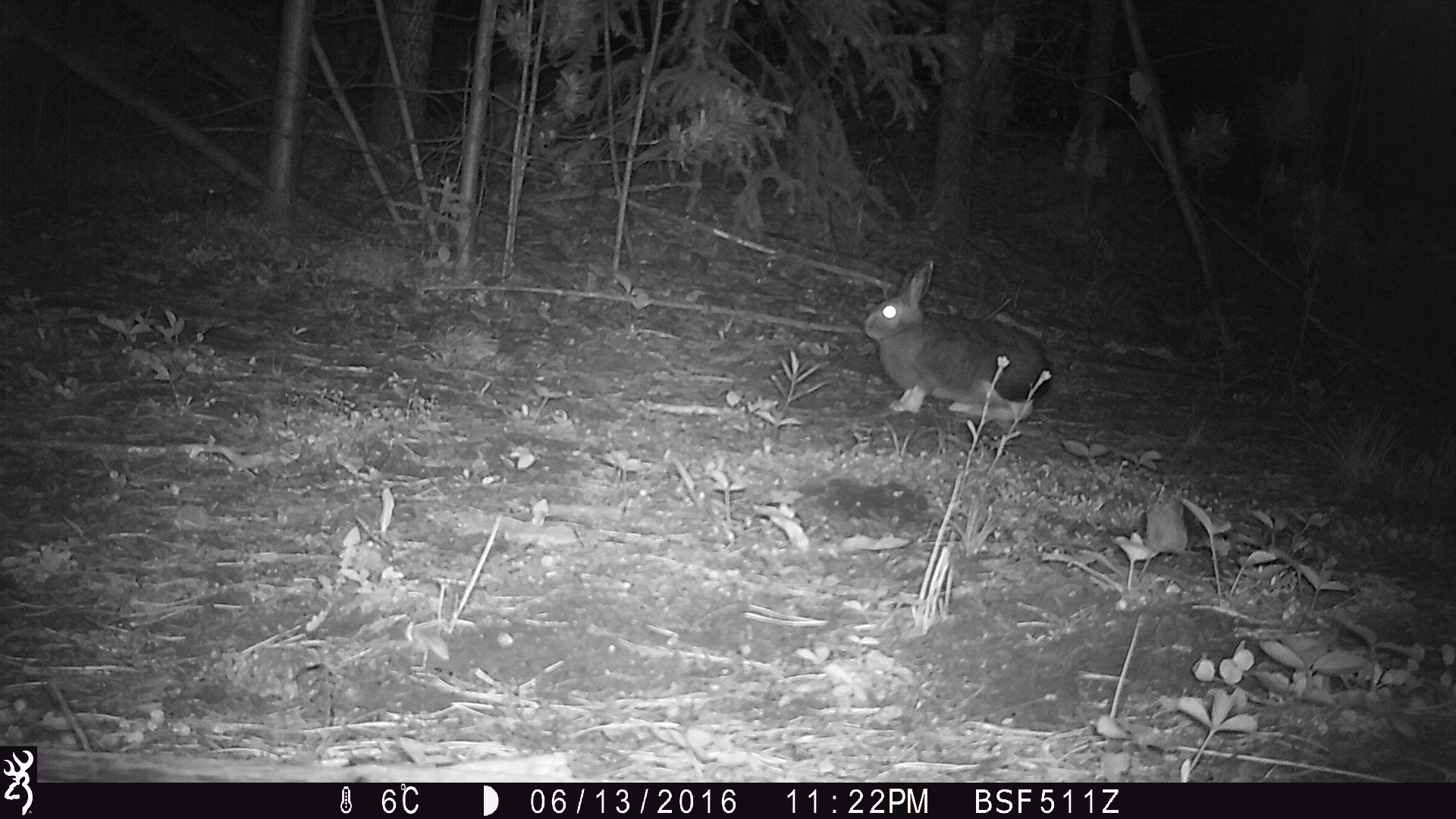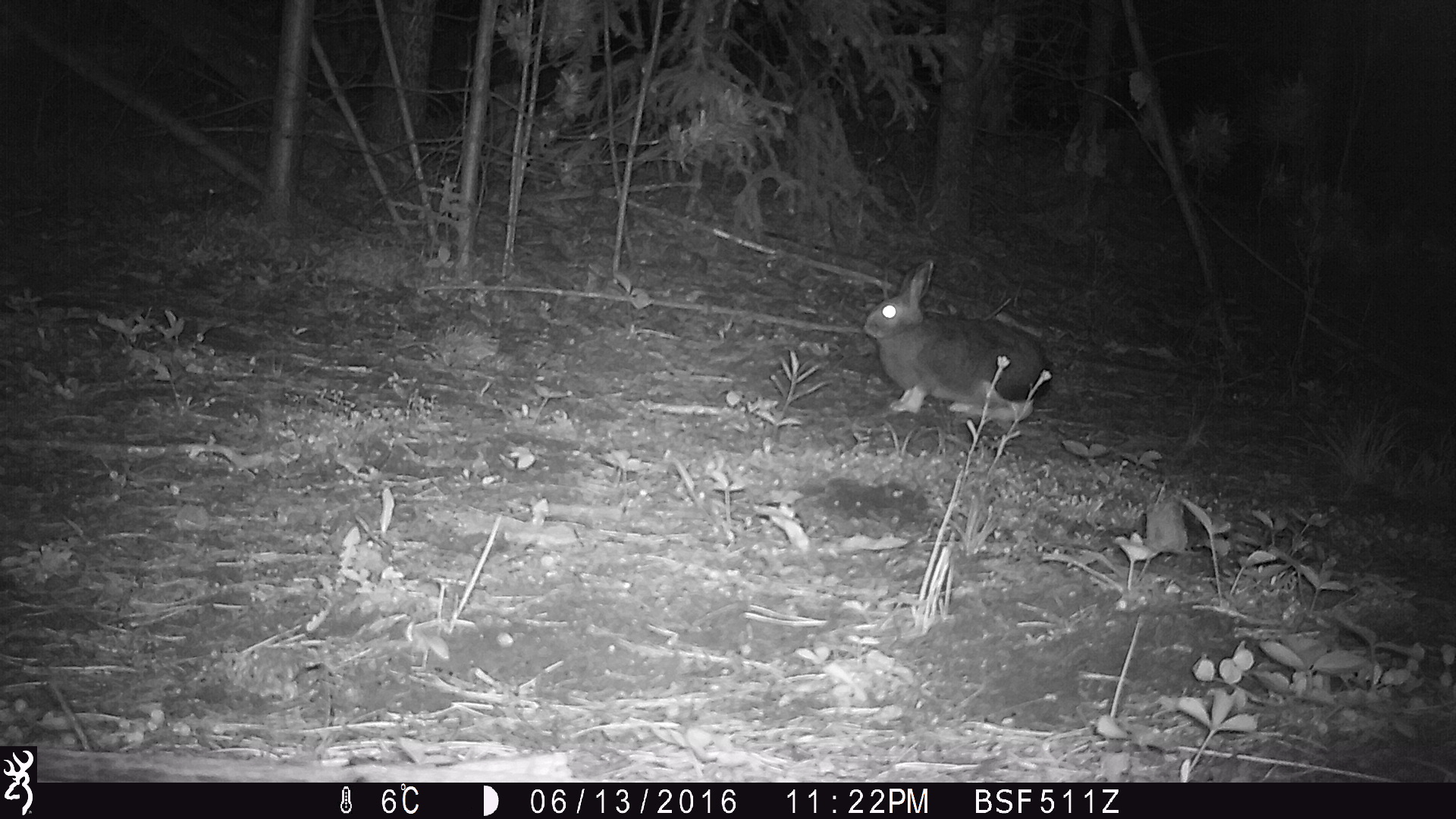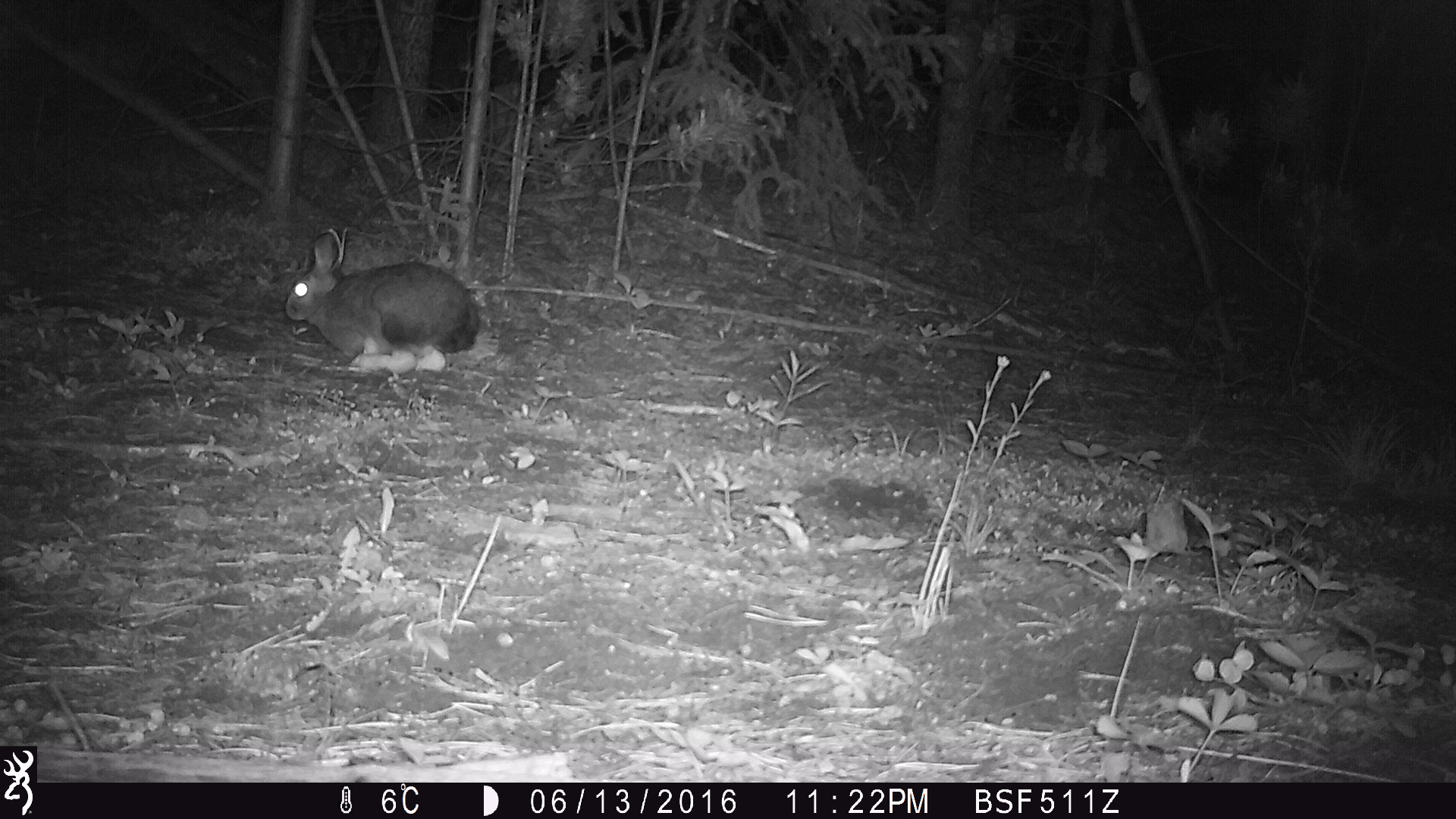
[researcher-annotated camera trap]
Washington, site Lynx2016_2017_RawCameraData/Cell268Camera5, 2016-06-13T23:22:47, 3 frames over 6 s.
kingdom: Animalia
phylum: Chordata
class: Mammalia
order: Lagomorpha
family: Leporidae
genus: Lepus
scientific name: Lepus americanus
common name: snowshoe hare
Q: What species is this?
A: Lepus americanus (snowshoe hare).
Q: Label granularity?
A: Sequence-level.